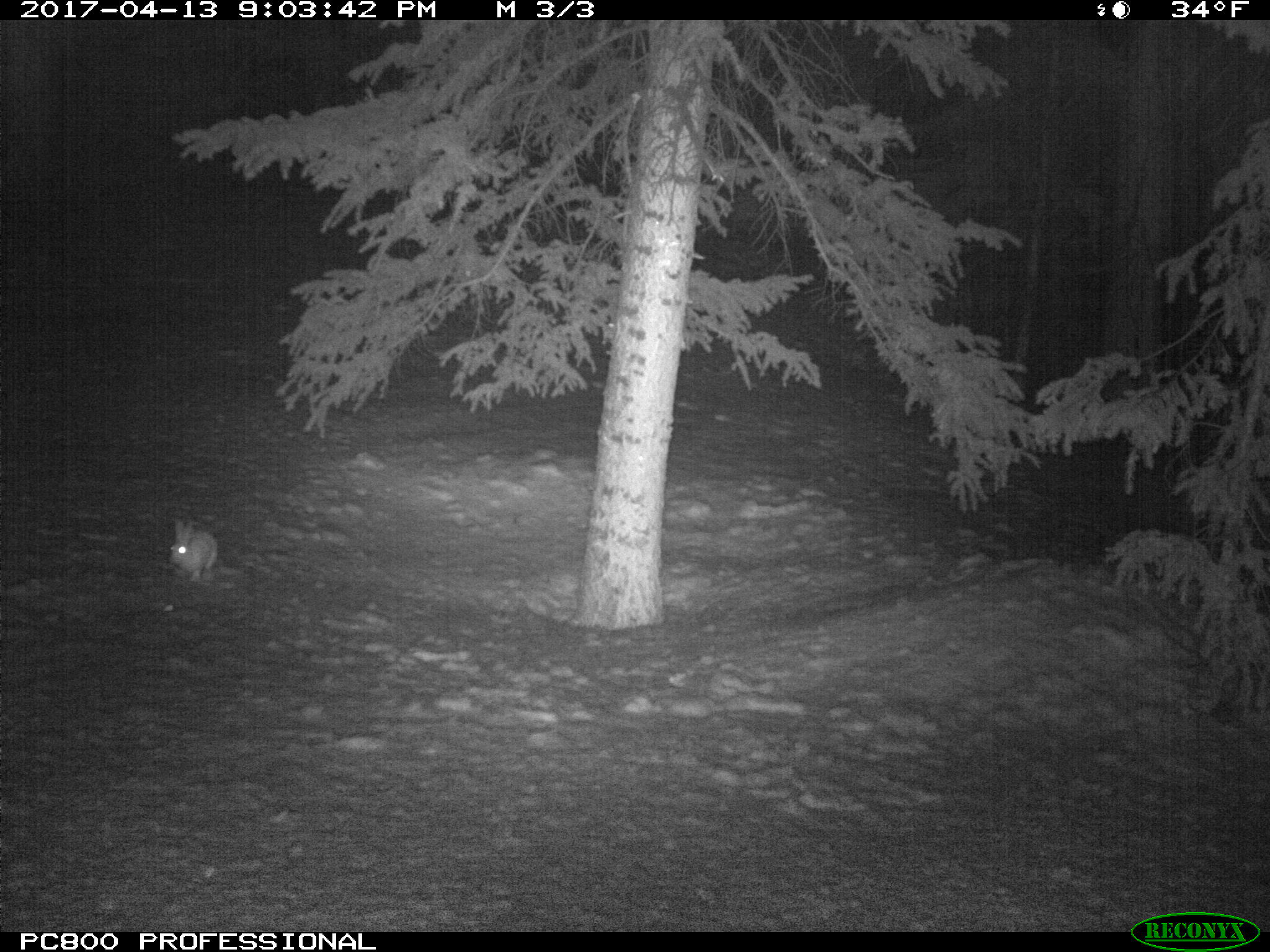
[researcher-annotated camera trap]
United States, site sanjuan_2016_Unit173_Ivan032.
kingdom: Animalia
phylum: Chordata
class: Mammalia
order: Lagomorpha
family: Leporidae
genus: Lepus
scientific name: Lepus americanus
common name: snowshoe hare